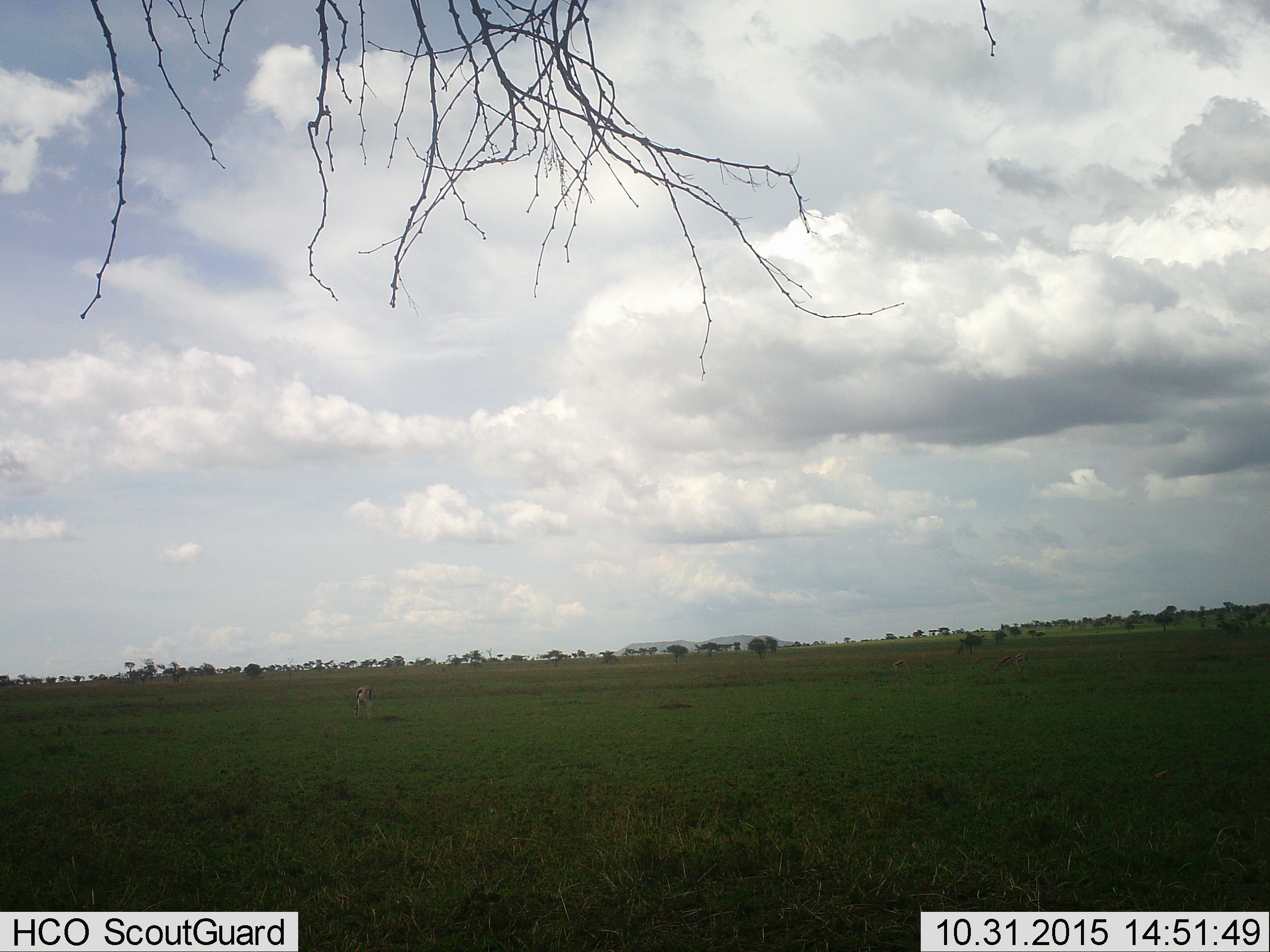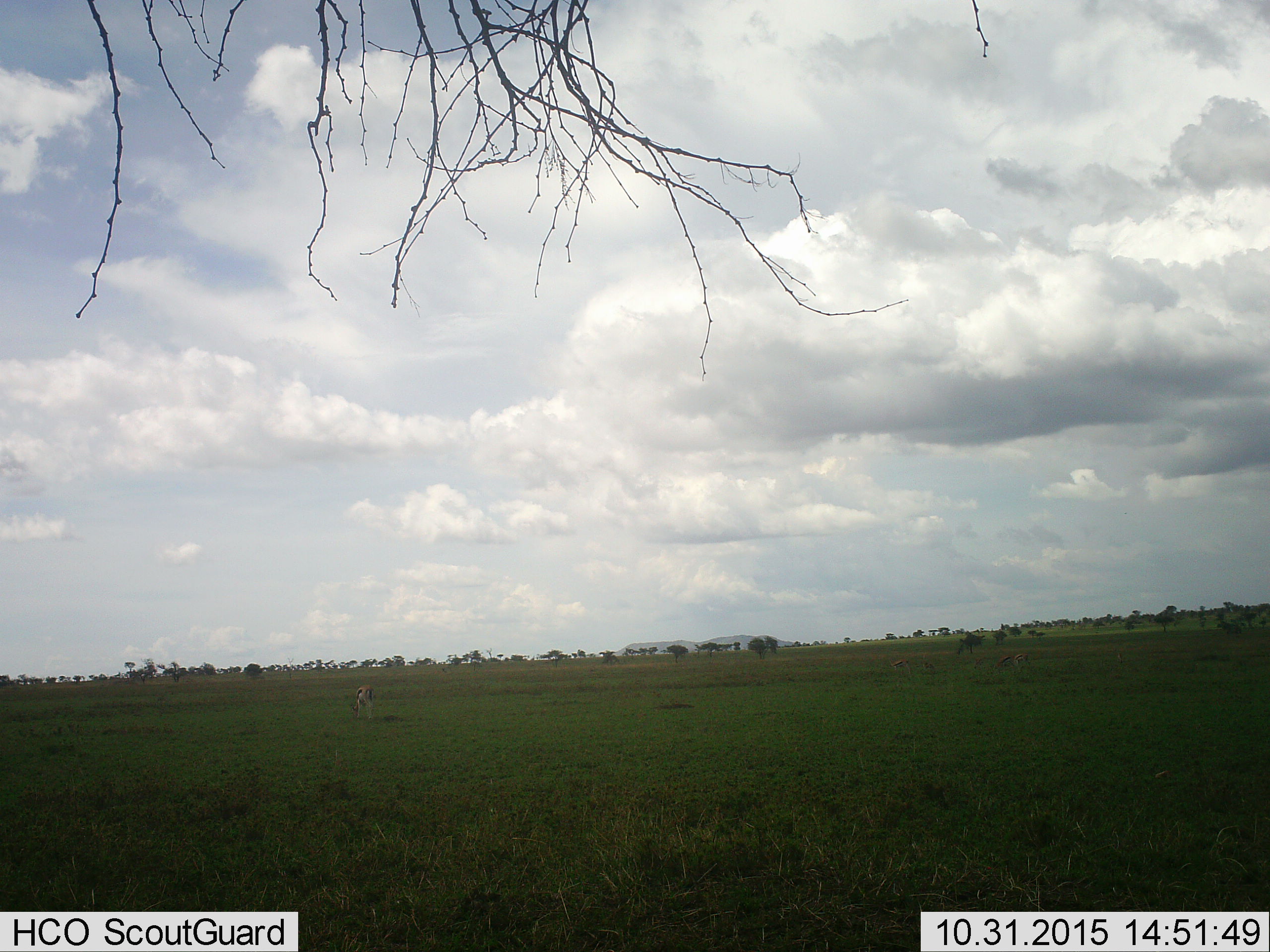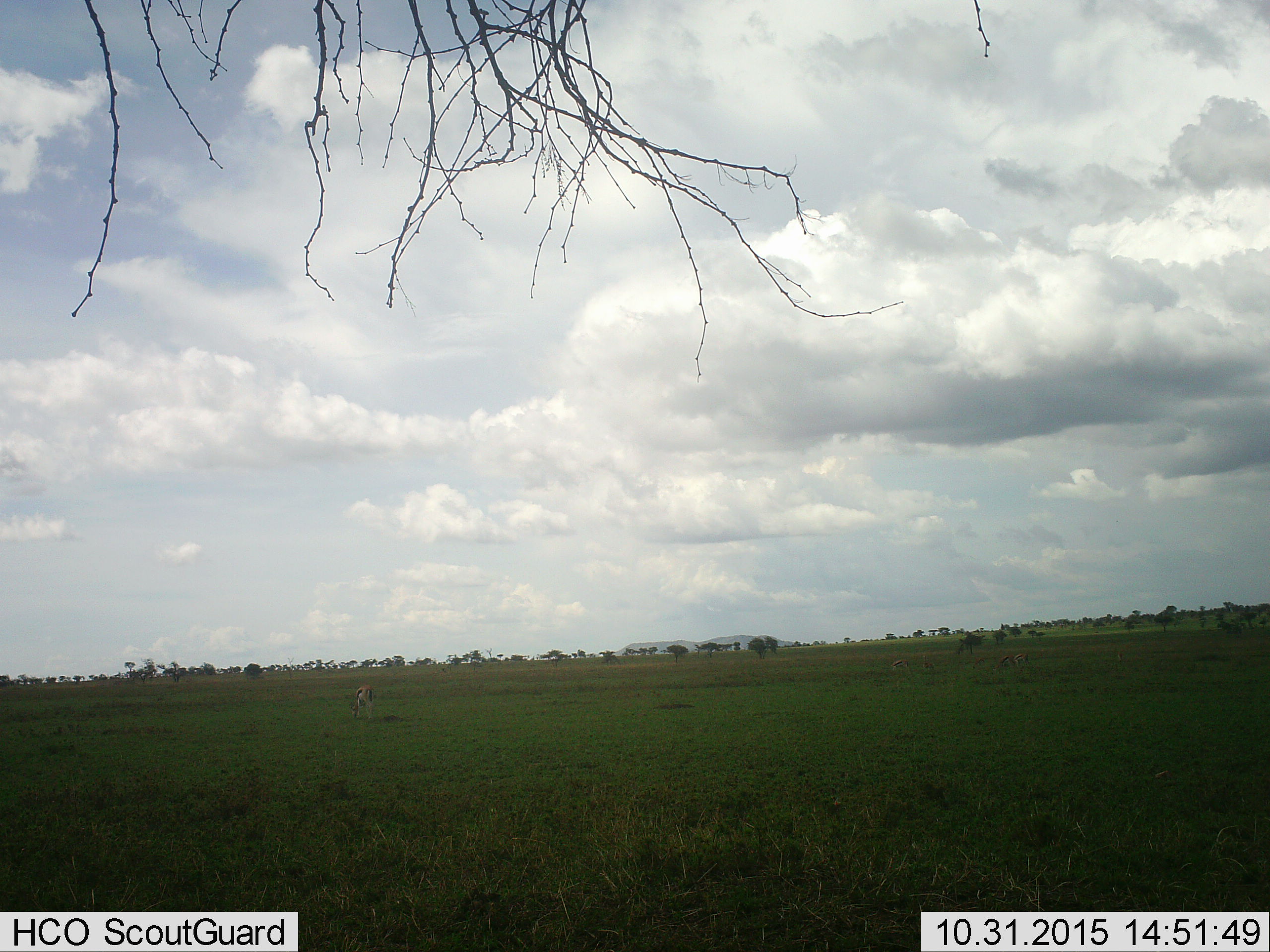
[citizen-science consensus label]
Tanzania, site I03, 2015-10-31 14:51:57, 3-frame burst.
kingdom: Animalia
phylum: Chordata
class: Mammalia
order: Artiodactyla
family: Bovidae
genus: Eudorcas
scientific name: Eudorcas thomsonii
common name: thomson's gazelle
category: gazellethomsons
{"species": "gazellethomsons (thomson's gazelle) (Eudorcas thomsonii)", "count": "4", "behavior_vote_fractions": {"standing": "29%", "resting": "0%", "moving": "0%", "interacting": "0%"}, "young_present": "0%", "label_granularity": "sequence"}